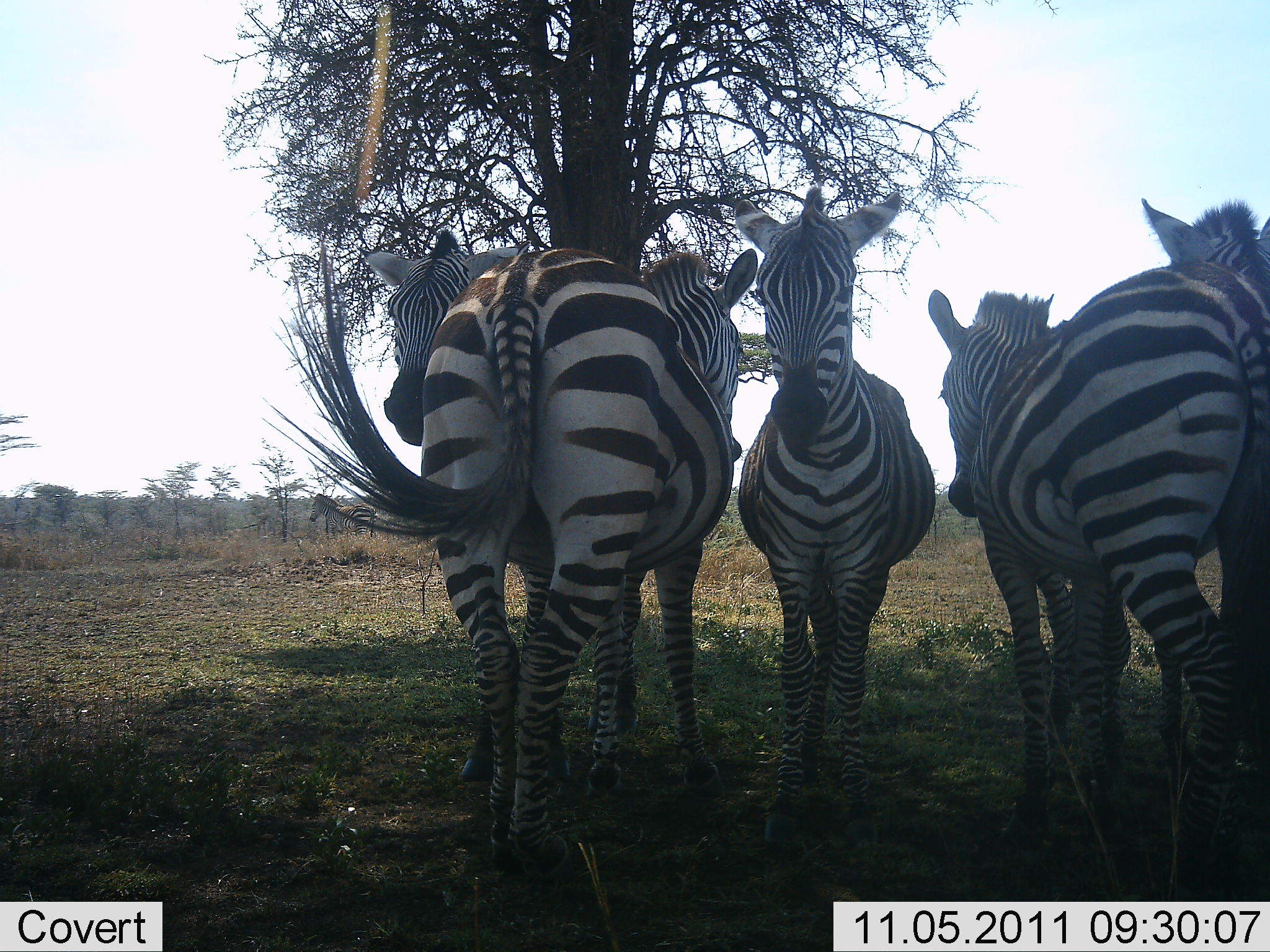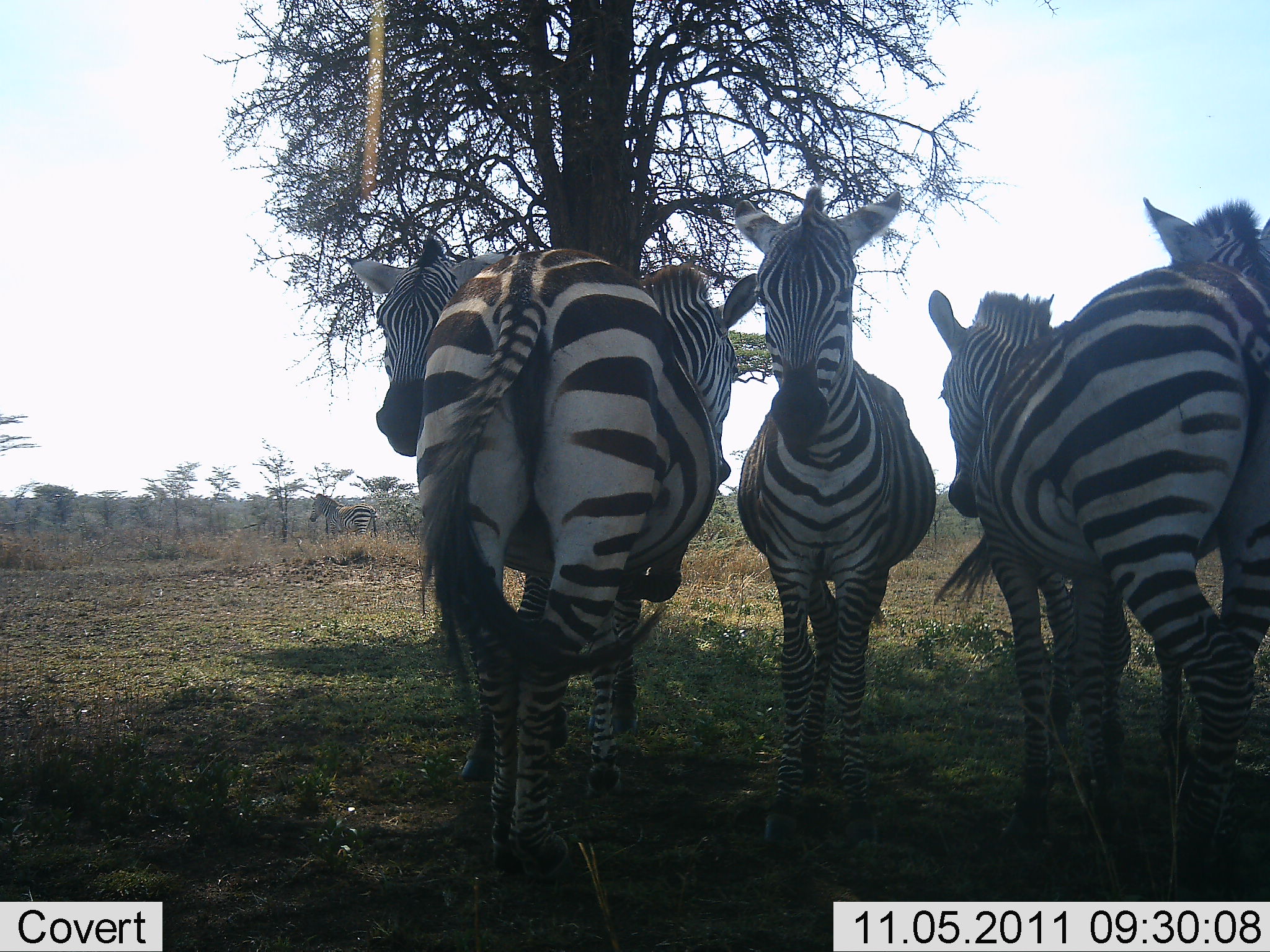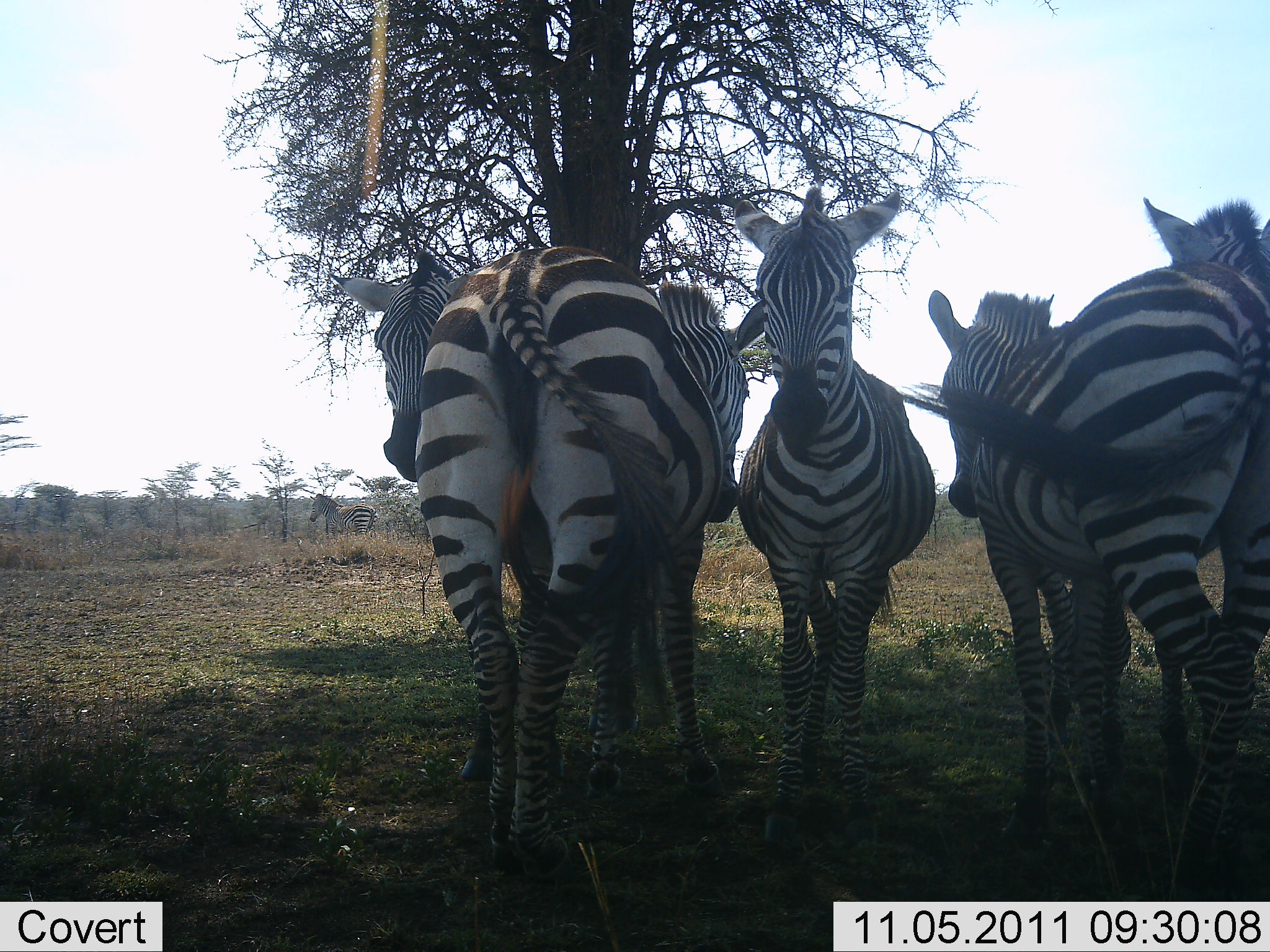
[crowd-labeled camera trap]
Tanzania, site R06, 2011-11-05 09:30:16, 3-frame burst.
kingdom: Animalia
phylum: Chordata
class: Mammalia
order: Perissodactyla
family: Equidae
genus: Equus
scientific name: Equus quagga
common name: plains zebra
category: zebra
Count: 5.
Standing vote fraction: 100%.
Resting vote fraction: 7%.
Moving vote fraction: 0%.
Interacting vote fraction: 14%.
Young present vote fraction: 0%.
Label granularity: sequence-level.